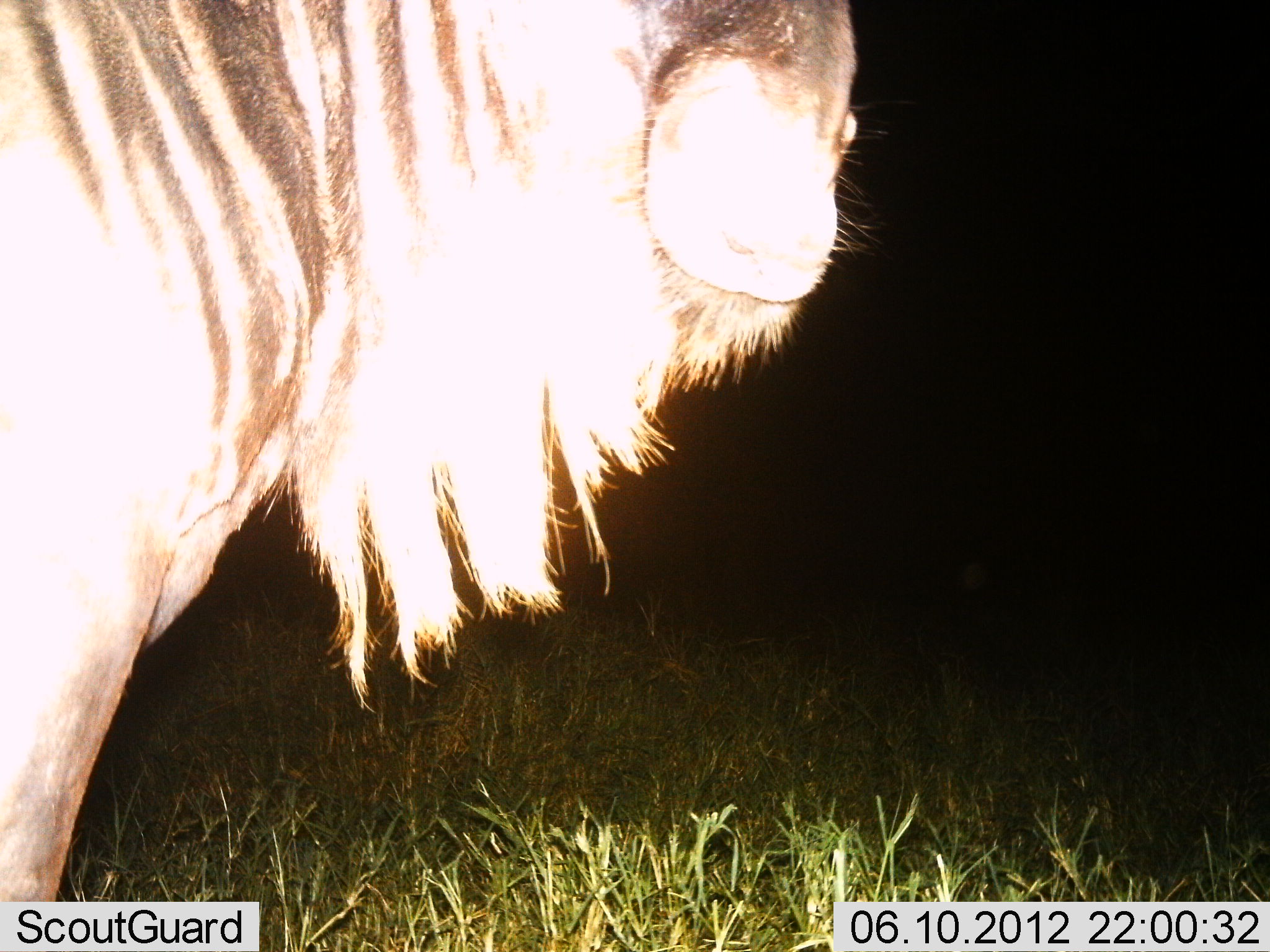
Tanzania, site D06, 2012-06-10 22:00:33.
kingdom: Animalia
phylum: Chordata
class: Mammalia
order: Artiodactyla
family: Bovidae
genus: Connochaetes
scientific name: Connochaetes taurinus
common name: blue wildebeest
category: wildebeest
Wildebeest (blue wildebeest) (Connochaetes taurinus), count 1. Behavior (volunteer vote fractions): standing 100%, resting 0%, moving 0%, interacting 0%. Young present (vote fraction): 0%. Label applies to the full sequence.